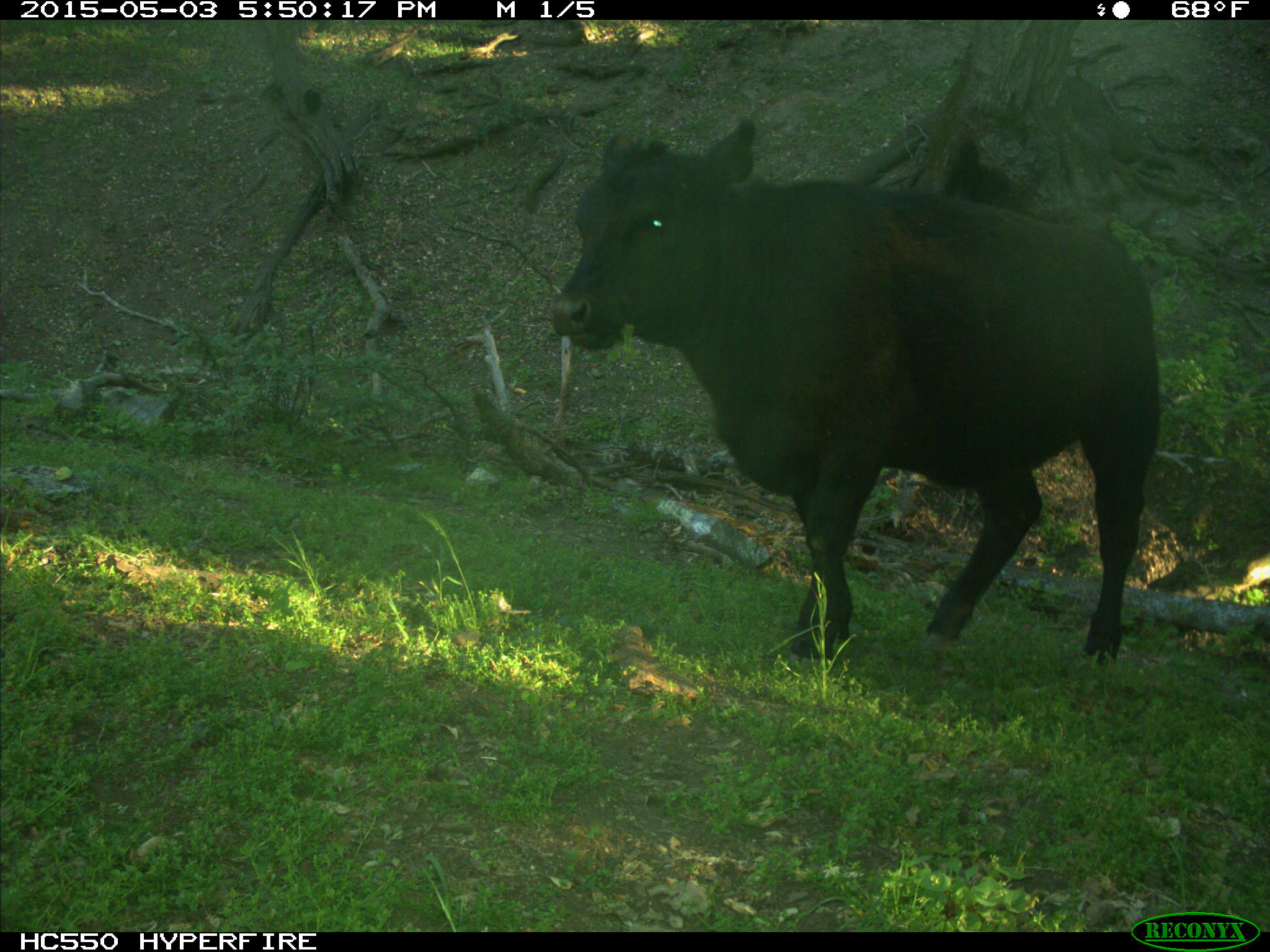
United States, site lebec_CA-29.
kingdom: Animalia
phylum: Chordata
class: Mammalia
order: Artiodactyla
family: Bovidae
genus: Bos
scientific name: Bos taurus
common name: domestic cow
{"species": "Bos taurus (domestic cow)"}